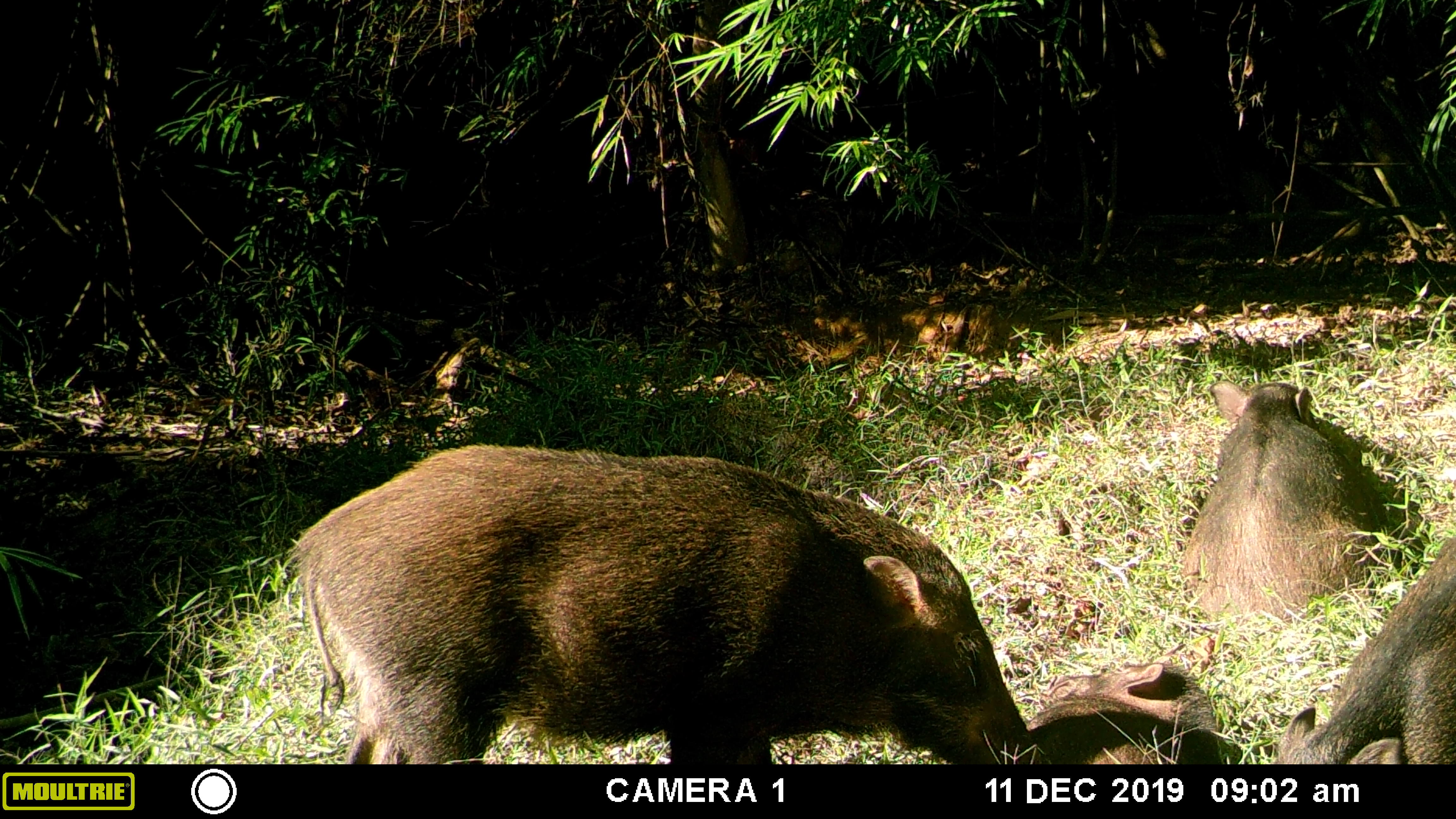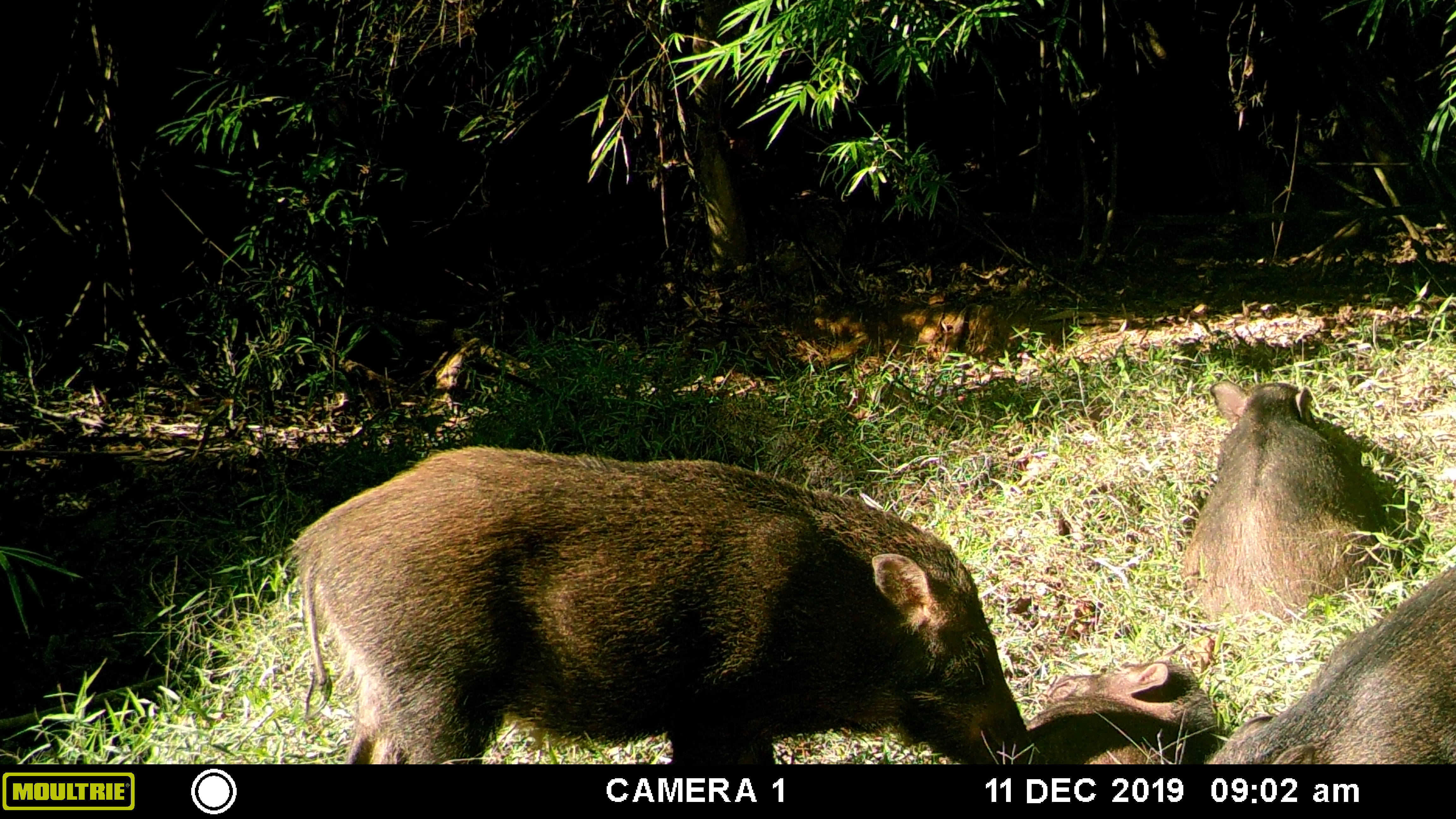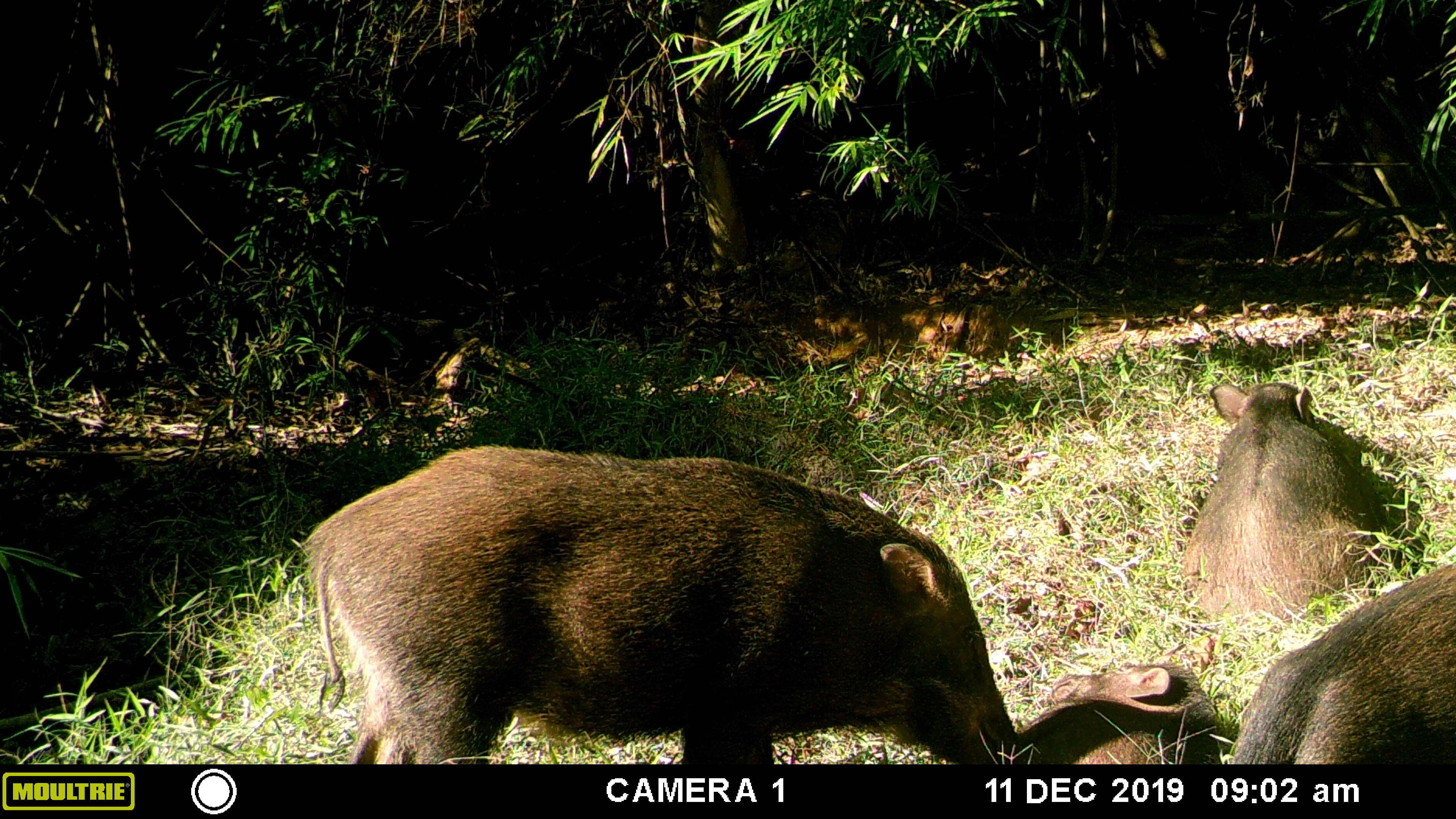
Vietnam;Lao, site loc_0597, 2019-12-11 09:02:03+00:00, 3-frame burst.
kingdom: Animalia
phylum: Chordata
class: Mammalia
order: Artiodactyla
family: Suidae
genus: Sus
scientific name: Sus scrofa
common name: eurasian wild pig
Eurasian wild pig (Sus scrofa). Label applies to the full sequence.